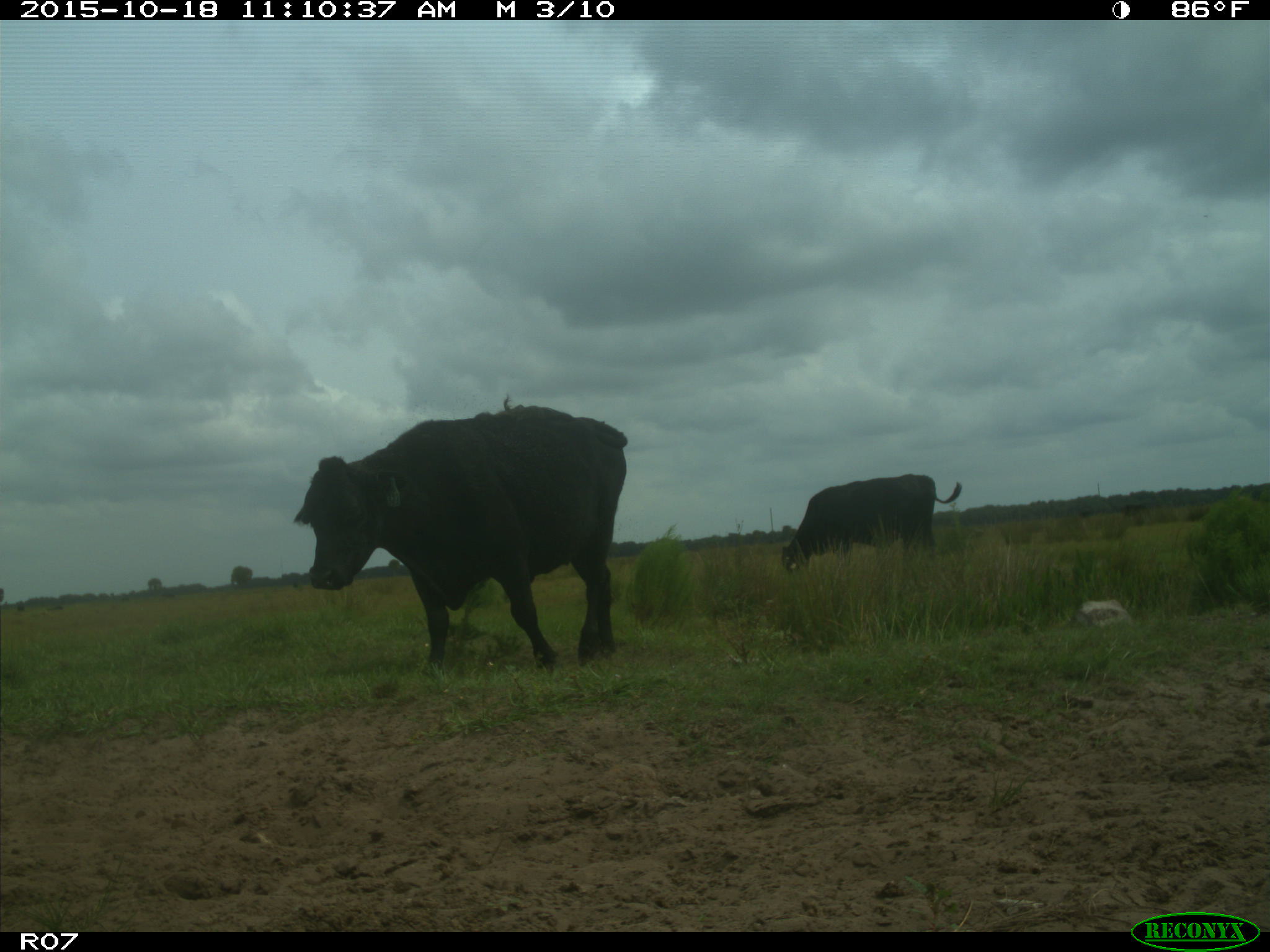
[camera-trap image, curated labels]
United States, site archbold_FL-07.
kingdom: Animalia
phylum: Chordata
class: Mammalia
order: Artiodactyla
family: Bovidae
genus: Bos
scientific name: Bos taurus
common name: domestic cow